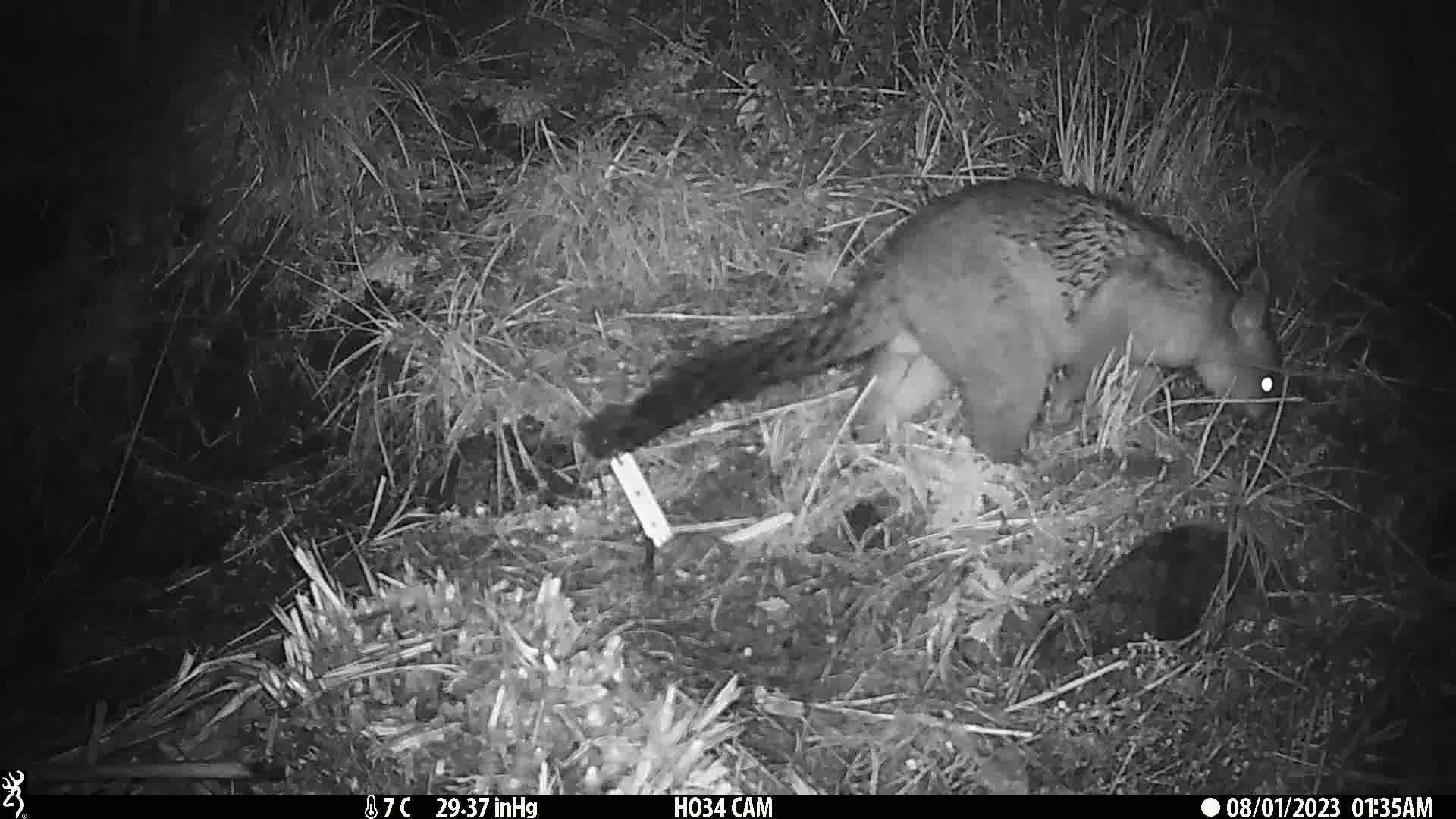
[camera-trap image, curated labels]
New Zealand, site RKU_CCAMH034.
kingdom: Animalia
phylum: Chordata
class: Mammalia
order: Diprotodontia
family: Phalangeridae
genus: Trichosurus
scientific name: Trichosurus vulpecula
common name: common brushtail possum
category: possum